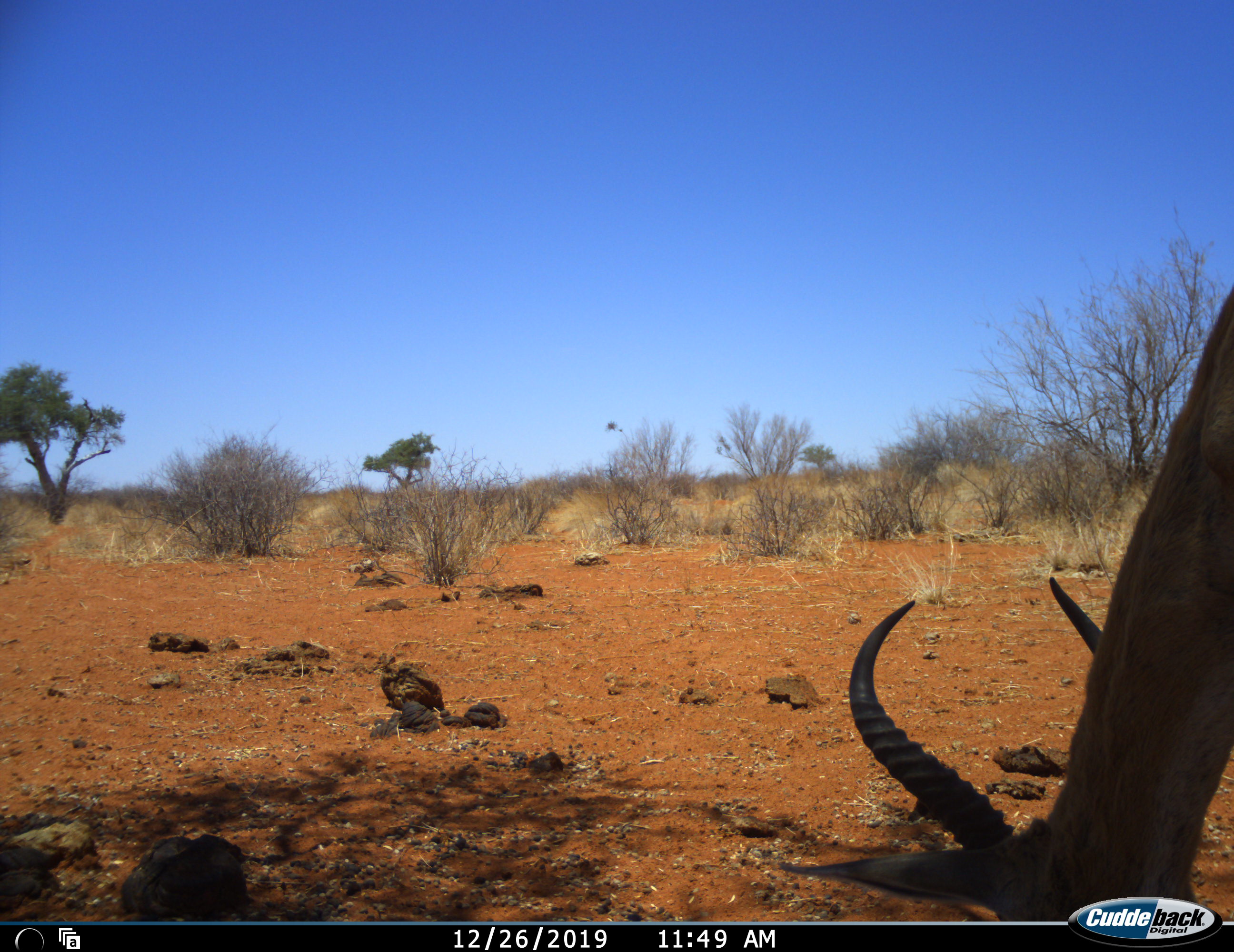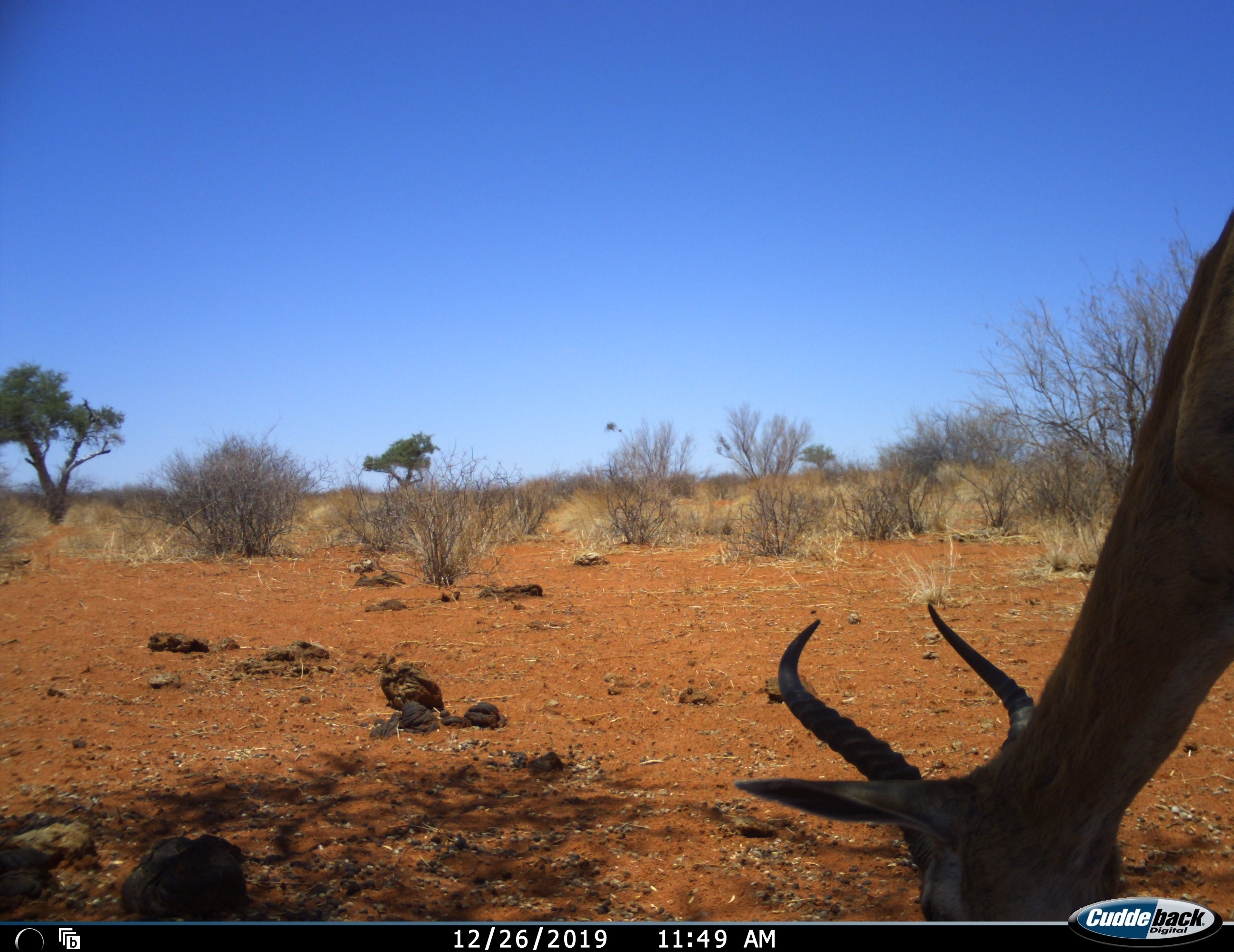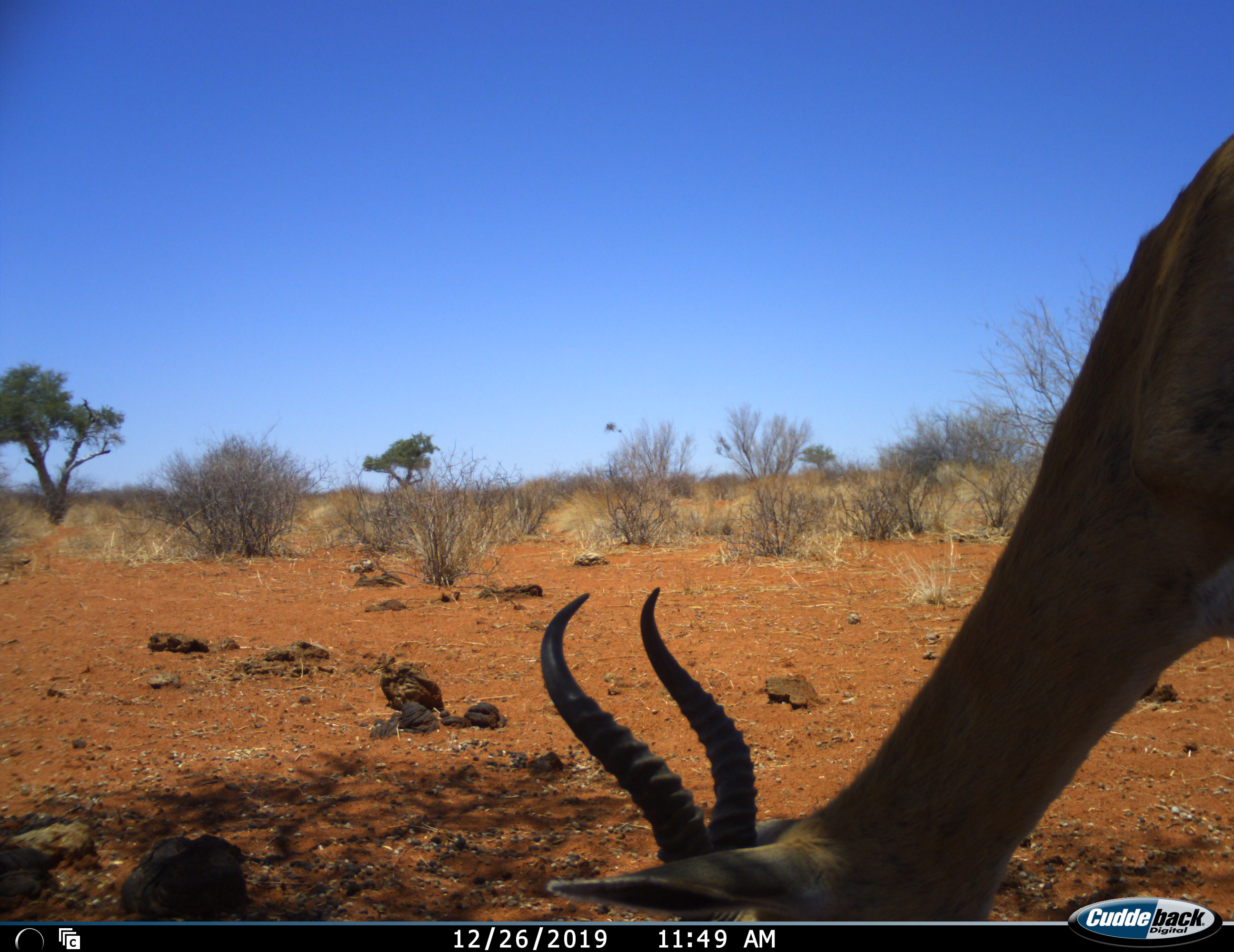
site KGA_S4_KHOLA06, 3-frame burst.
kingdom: Animalia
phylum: Chordata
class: Mammalia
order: Artiodactyla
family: Bovidae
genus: Antidorcas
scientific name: Antidorcas marsupialis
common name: springbok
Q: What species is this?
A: Springbok (Antidorcas marsupialis).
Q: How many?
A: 1.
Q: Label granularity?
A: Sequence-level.